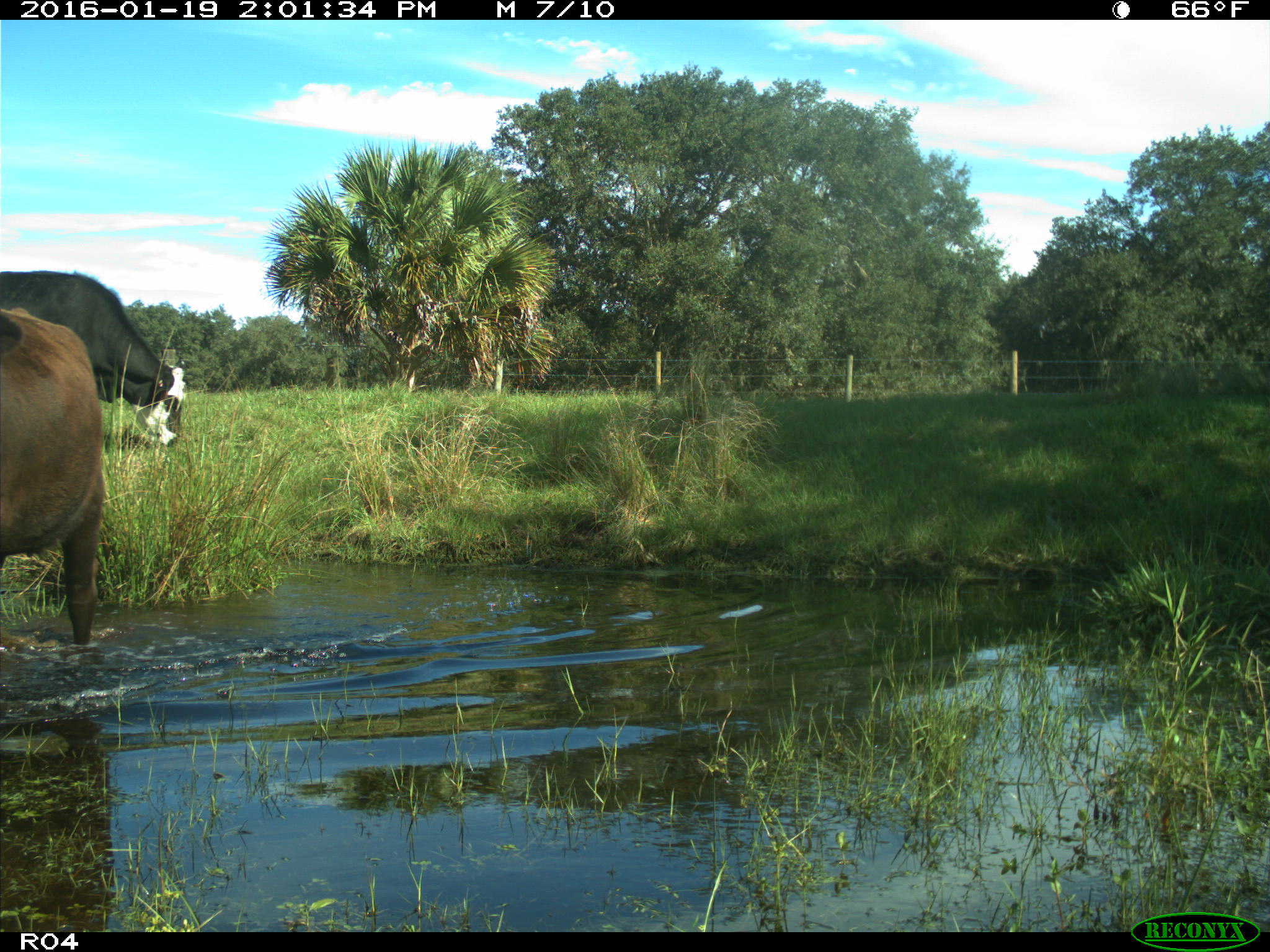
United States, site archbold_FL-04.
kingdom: Animalia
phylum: Chordata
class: Mammalia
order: Artiodactyla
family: Bovidae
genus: Bos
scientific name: Bos taurus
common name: domestic cow